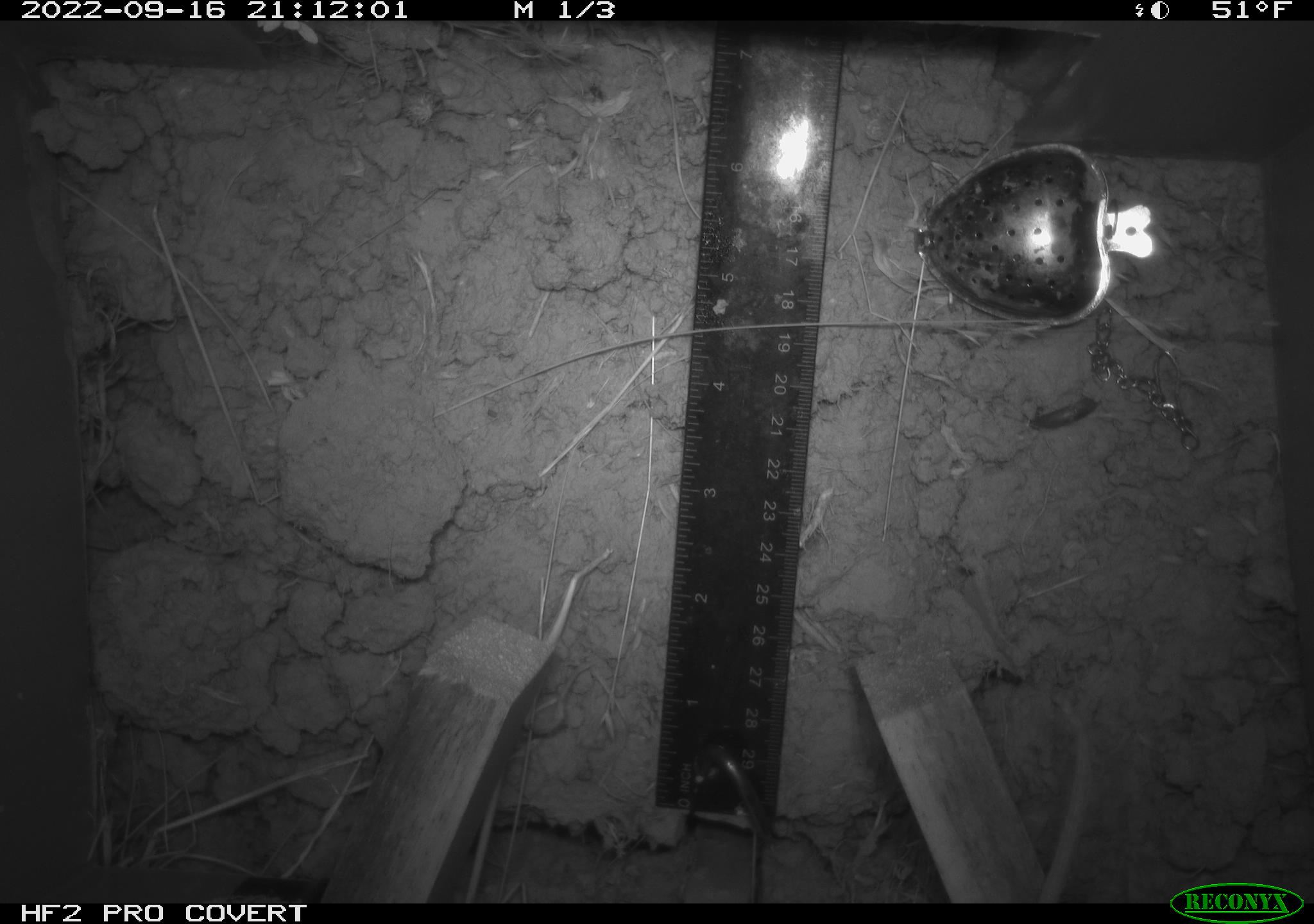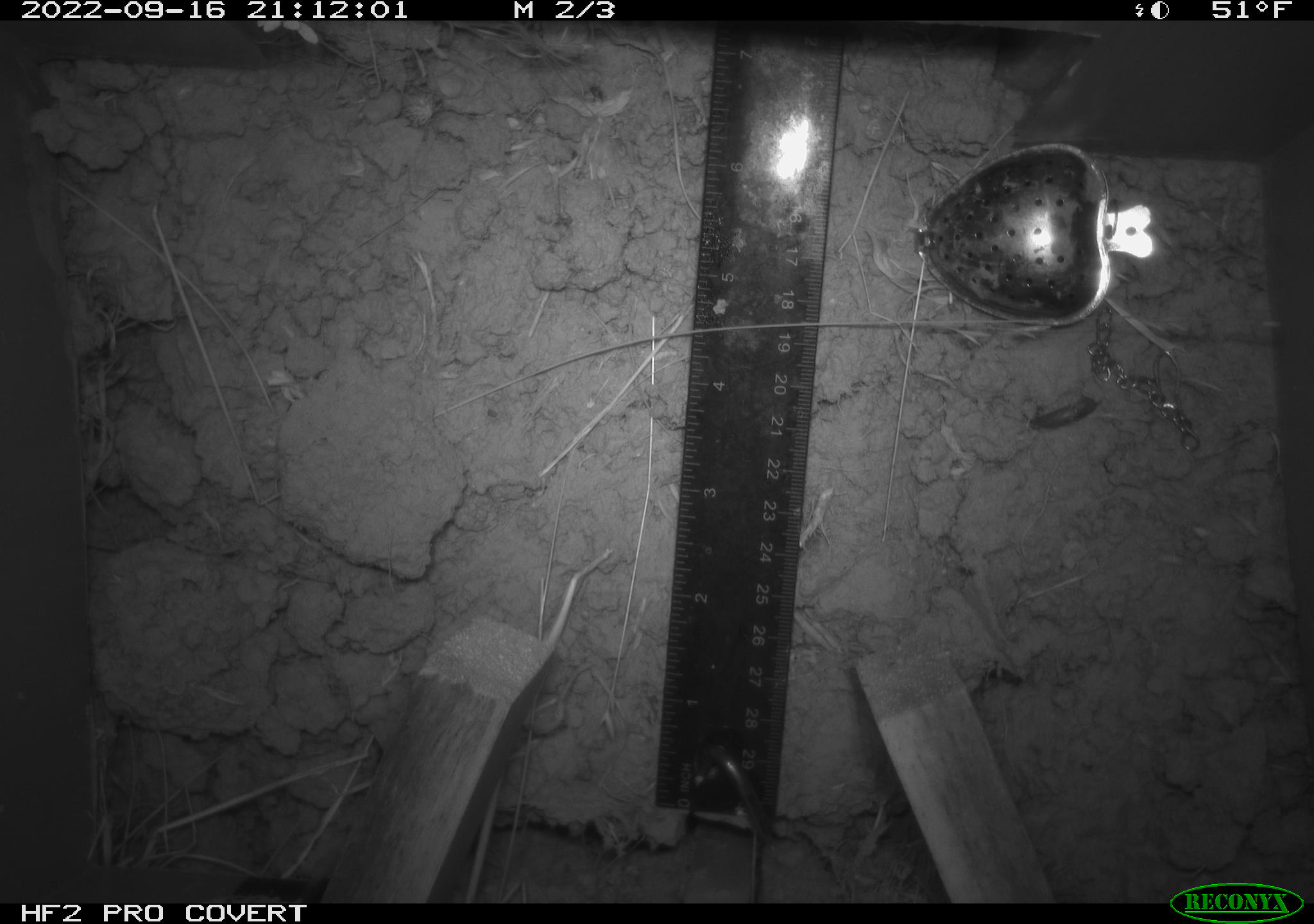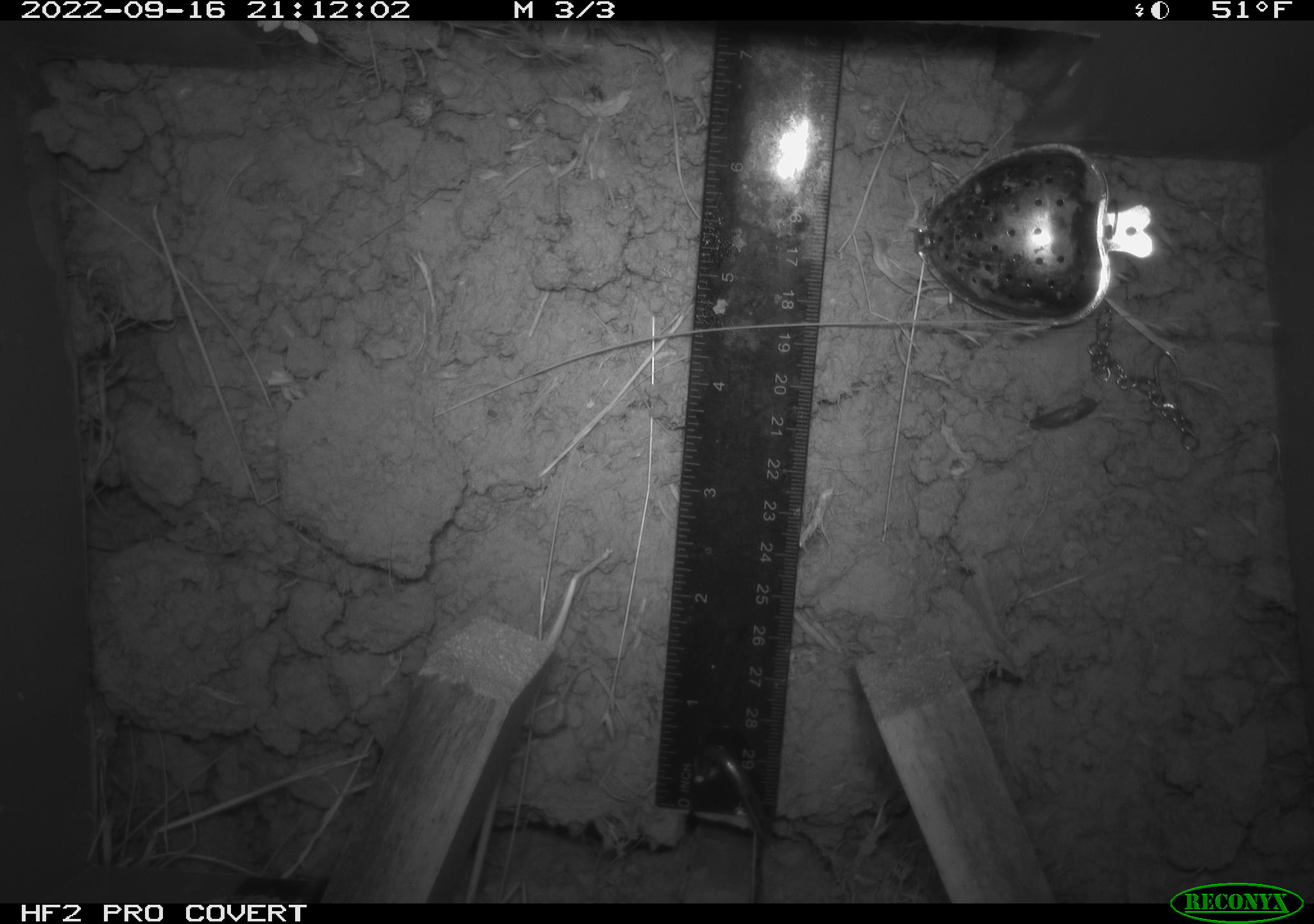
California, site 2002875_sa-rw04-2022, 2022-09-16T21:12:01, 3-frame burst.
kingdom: Animalia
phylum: Chordata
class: Mammalia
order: Rodentia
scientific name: Rodentia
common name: mouse species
Mouse species (Rodentia).